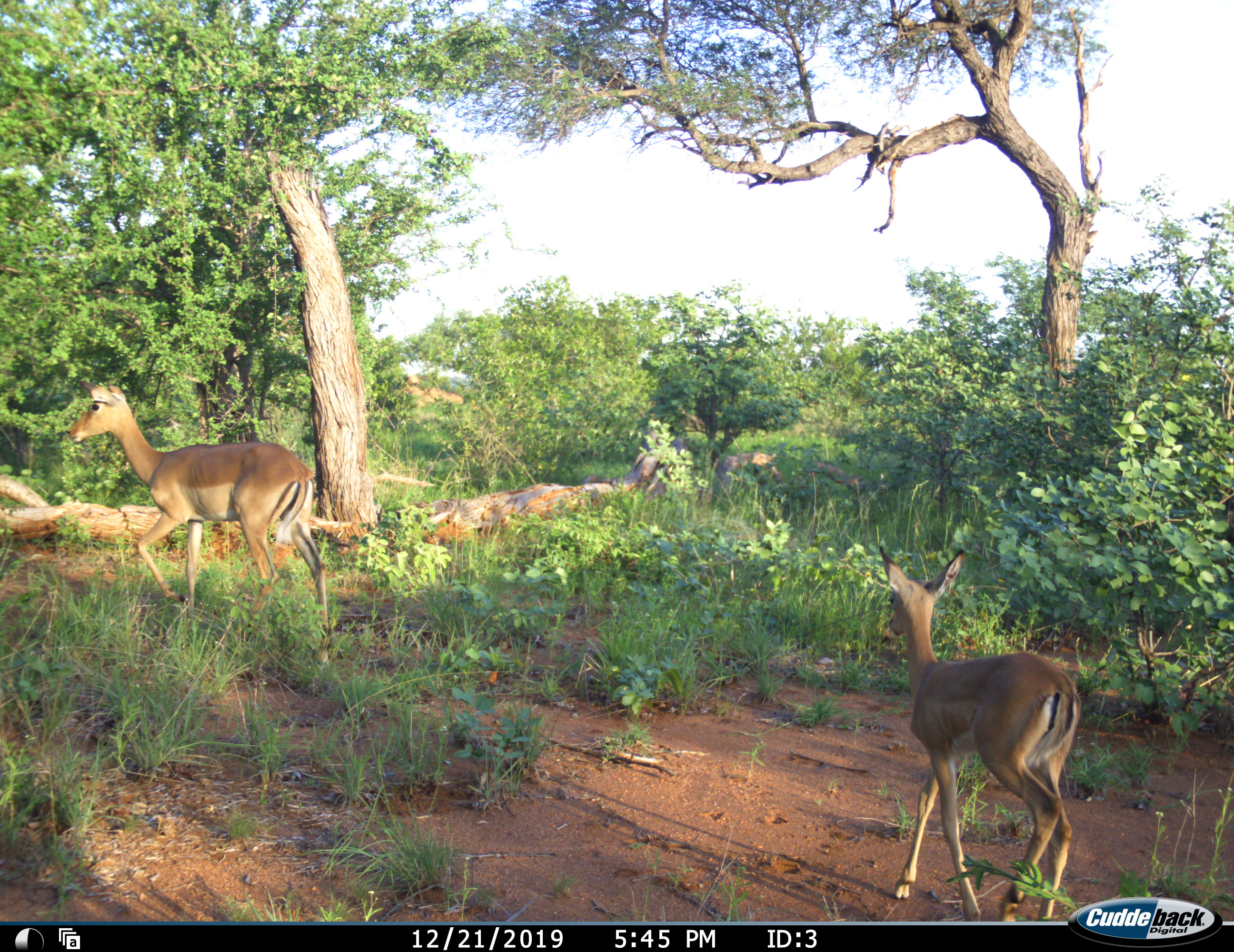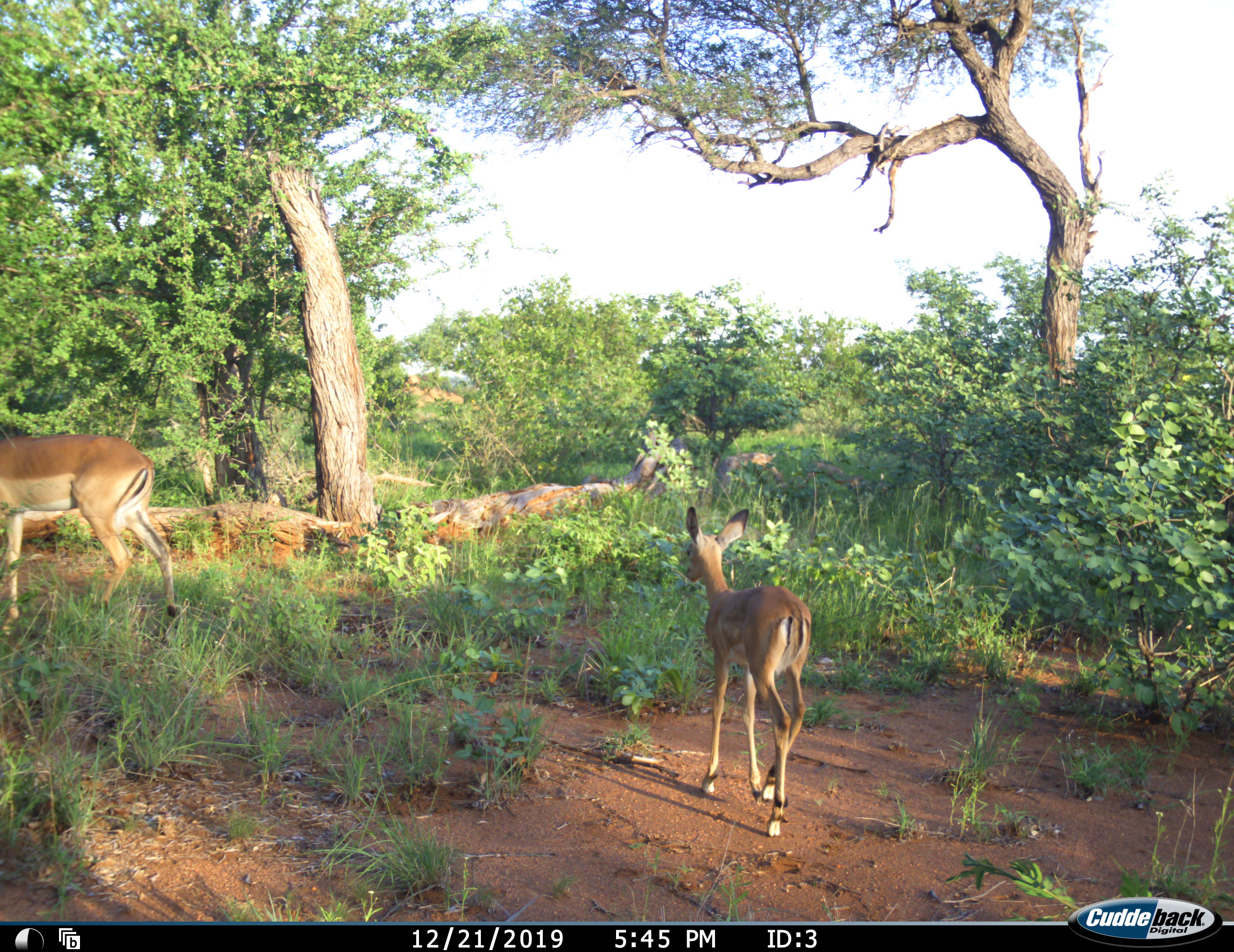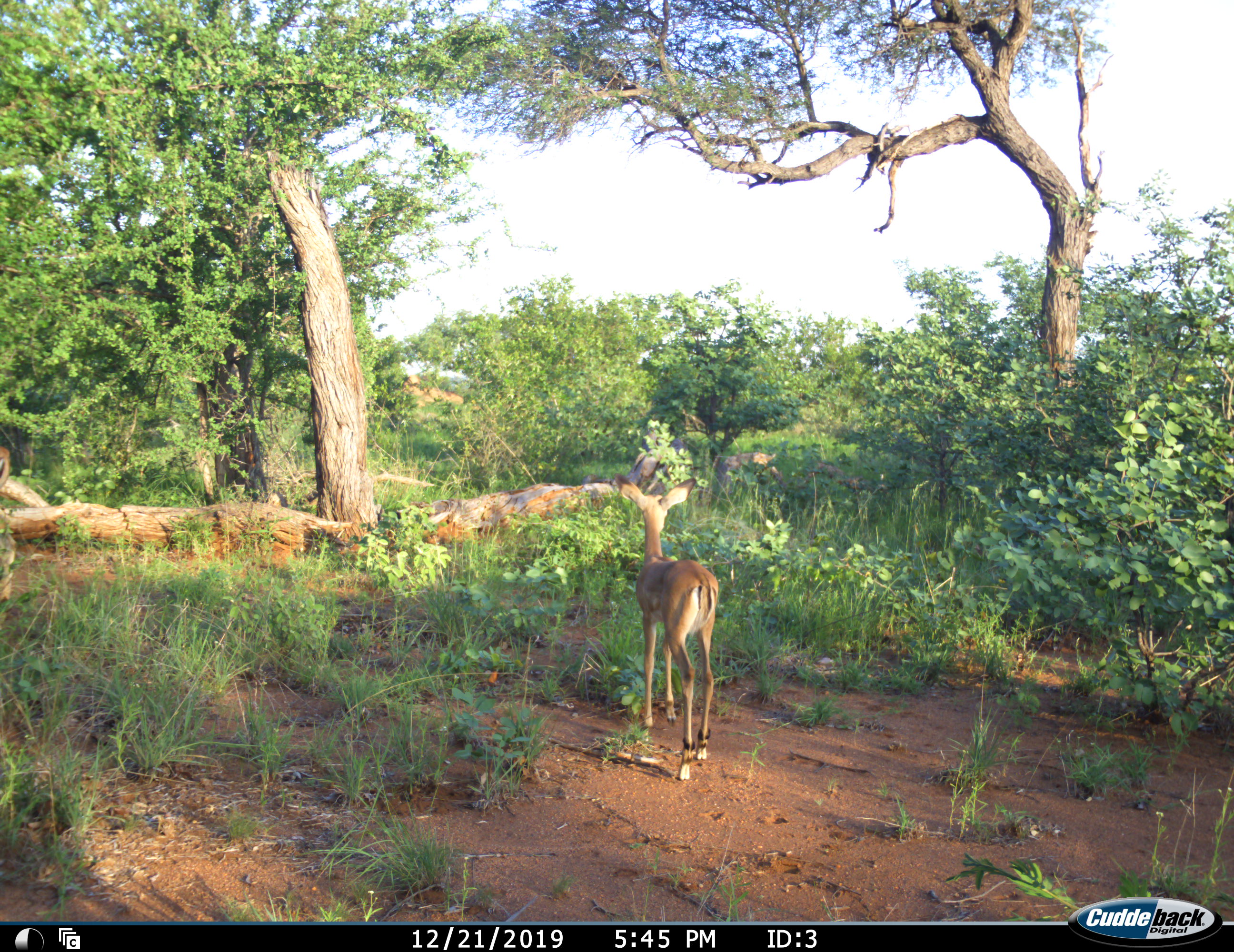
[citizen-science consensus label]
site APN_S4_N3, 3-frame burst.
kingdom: Animalia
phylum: Chordata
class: Mammalia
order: Artiodactyla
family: Bovidae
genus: Aepyceros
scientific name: Aepyceros melampus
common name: impala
Impala (Aepyceros melampus), count 2. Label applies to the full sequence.